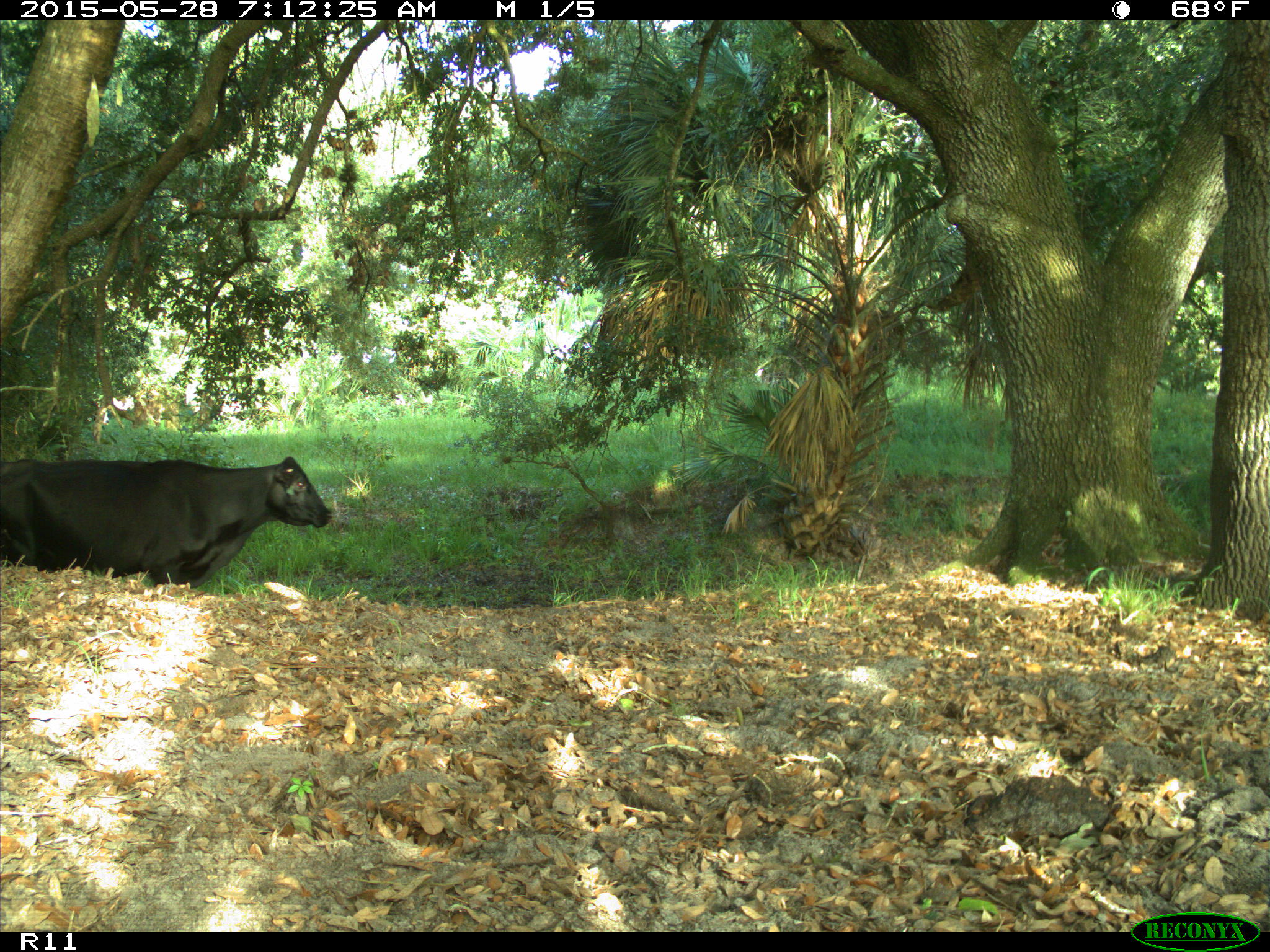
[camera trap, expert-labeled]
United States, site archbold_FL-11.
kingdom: Animalia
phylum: Chordata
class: Mammalia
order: Artiodactyla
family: Bovidae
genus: Bos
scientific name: Bos taurus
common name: domestic cow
Bos taurus (domestic cow).